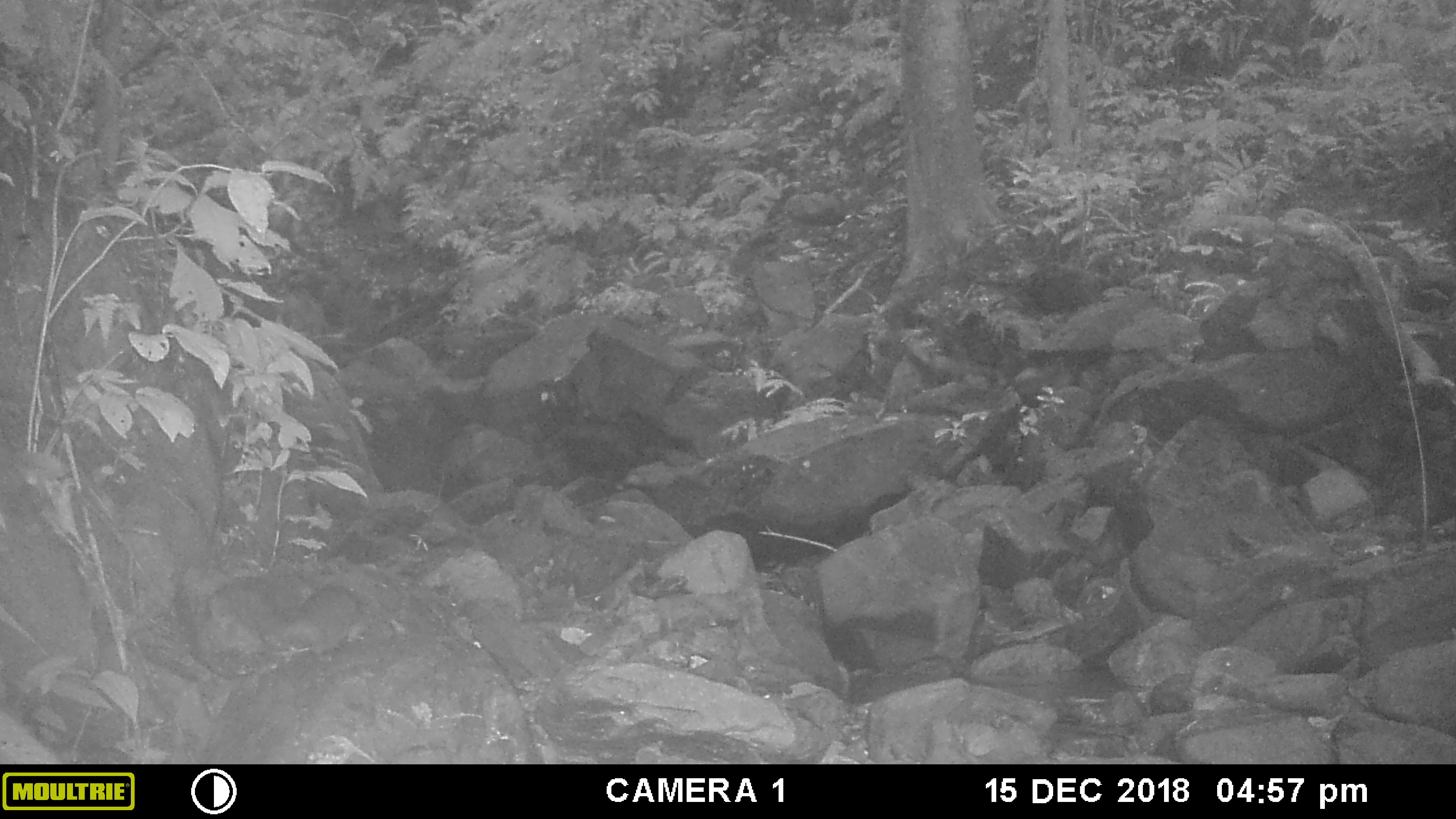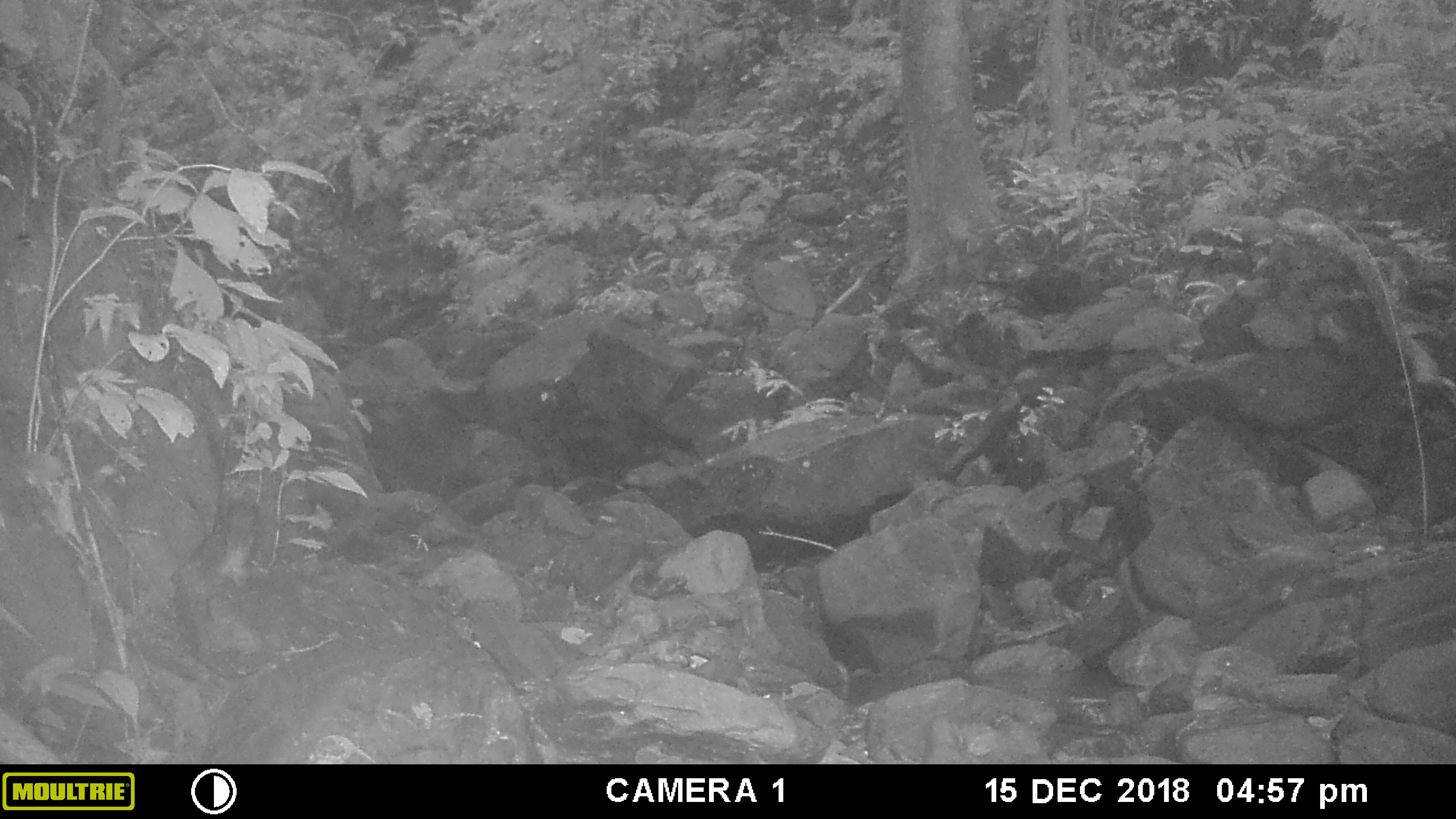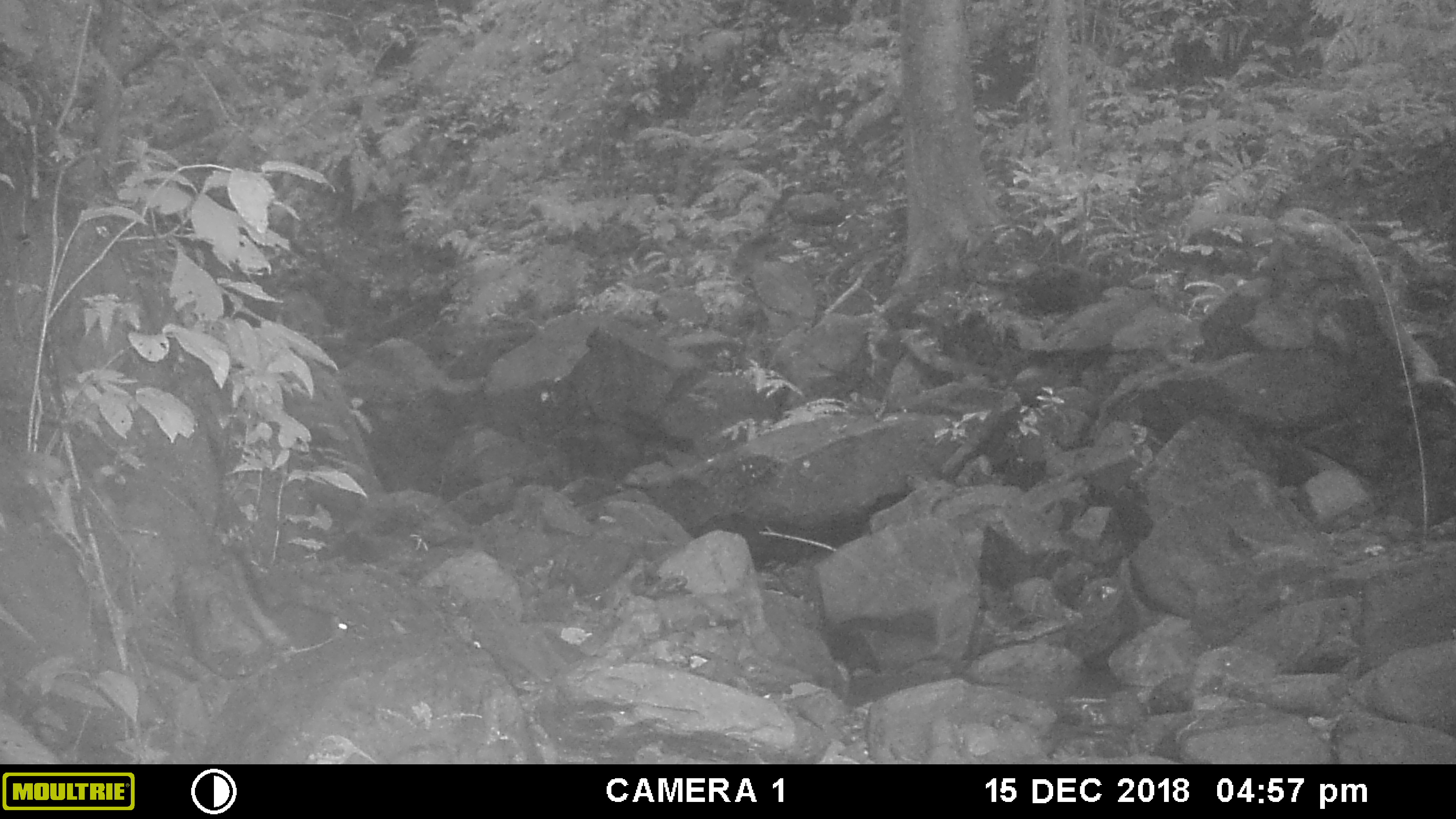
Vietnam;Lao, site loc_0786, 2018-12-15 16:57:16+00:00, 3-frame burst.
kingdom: Animalia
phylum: Chordata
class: Mammalia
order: Rodentia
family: Sciuridae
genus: Dremomys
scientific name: Dremomys rufigenis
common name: red-cheeked squirrel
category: red cheeked squirrel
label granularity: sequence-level